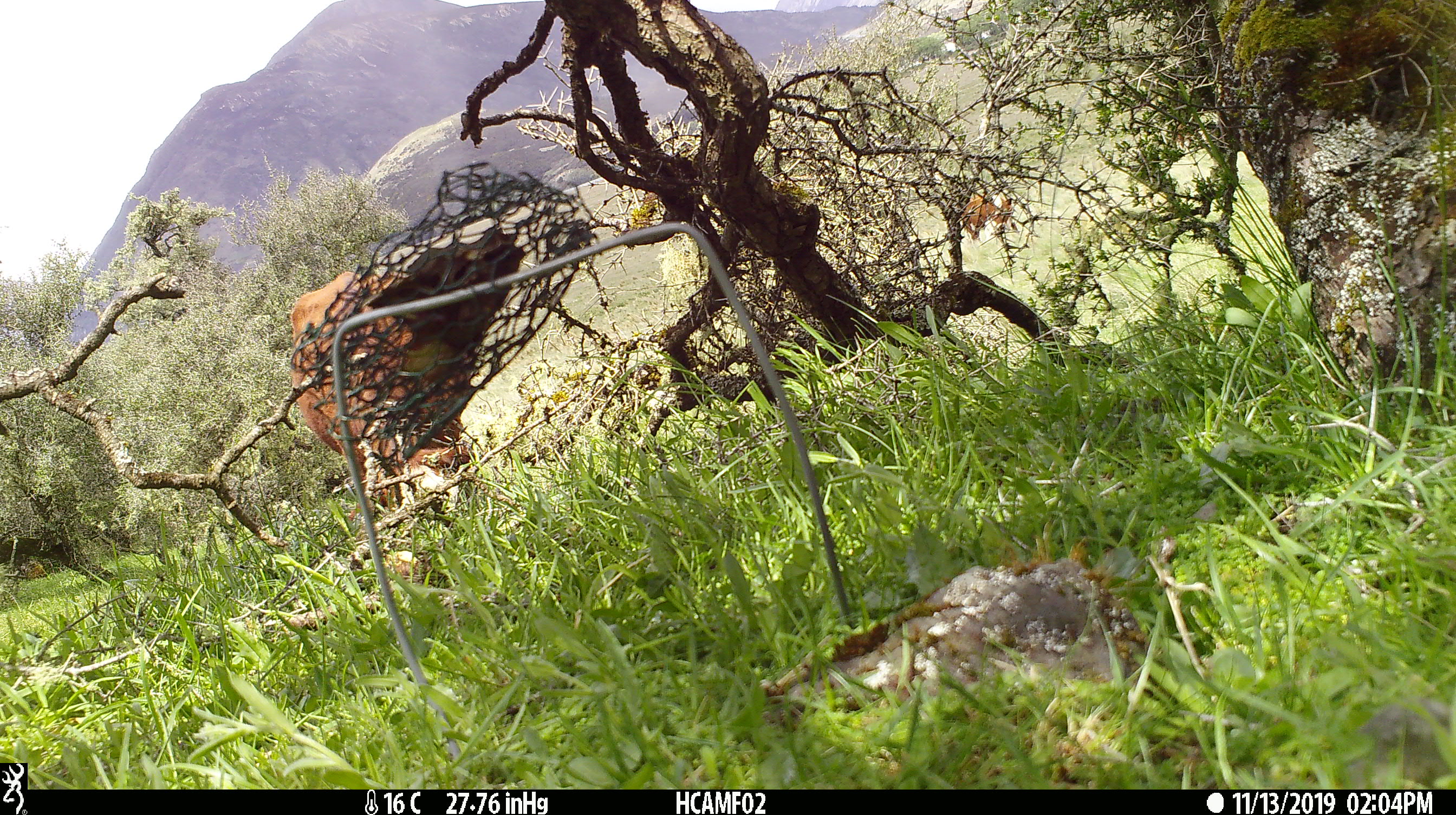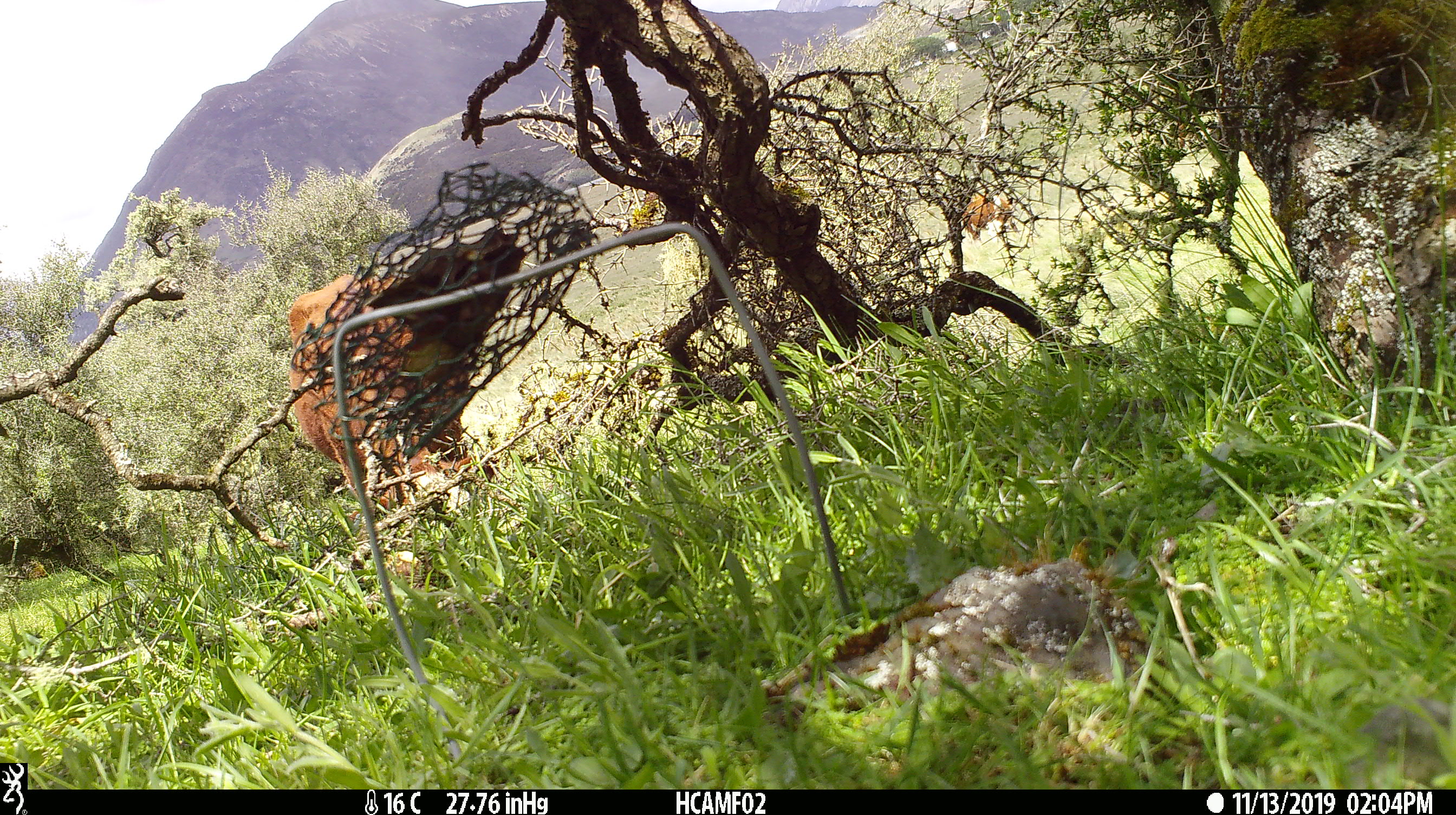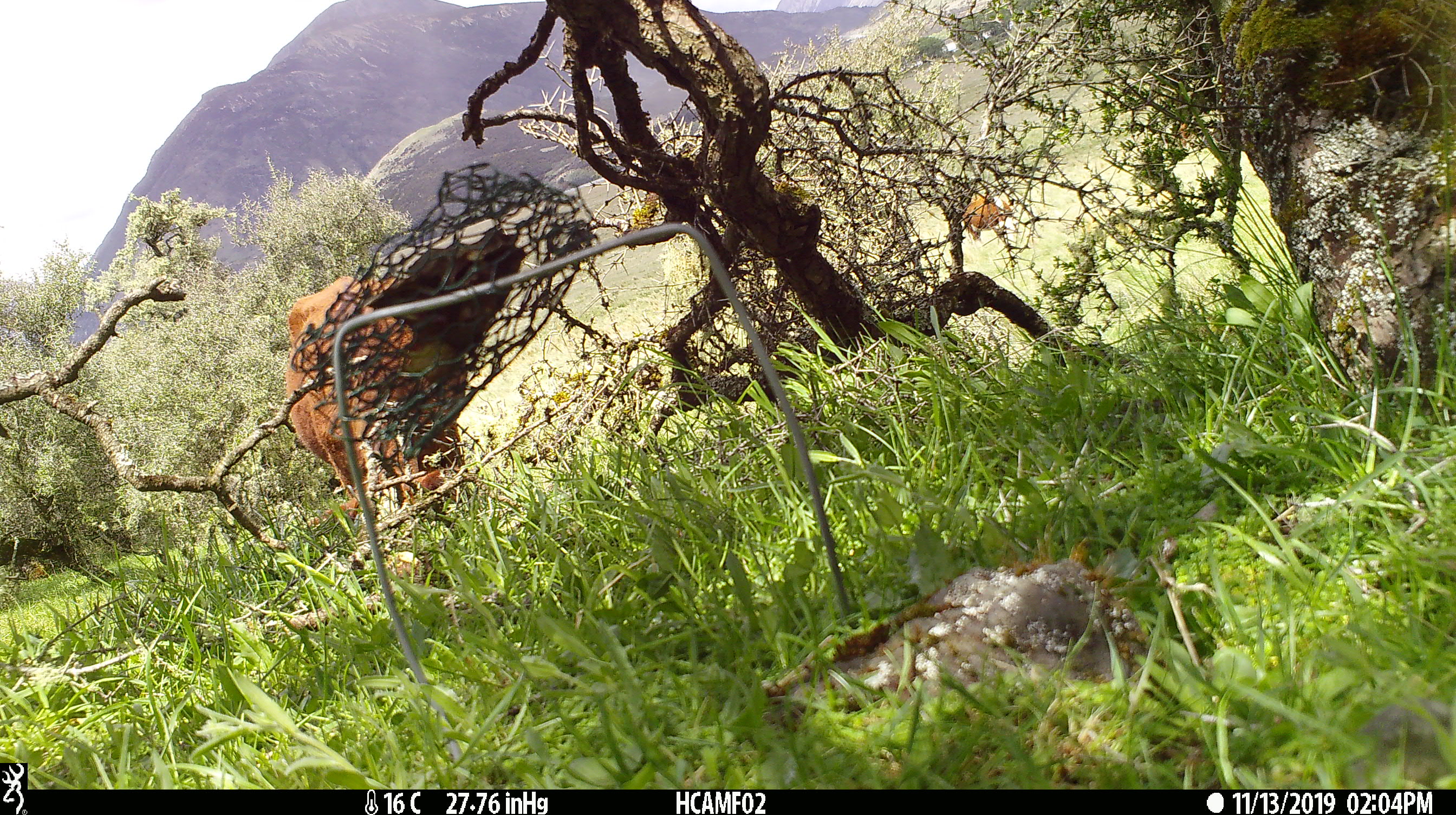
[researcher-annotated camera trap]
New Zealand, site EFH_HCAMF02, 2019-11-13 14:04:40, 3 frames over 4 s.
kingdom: Animalia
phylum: Chordata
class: Mammalia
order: Artiodactyla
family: Bovidae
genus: Bos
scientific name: Bos taurus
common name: domestic cow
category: cow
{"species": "cow (domestic cow) (Bos taurus)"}